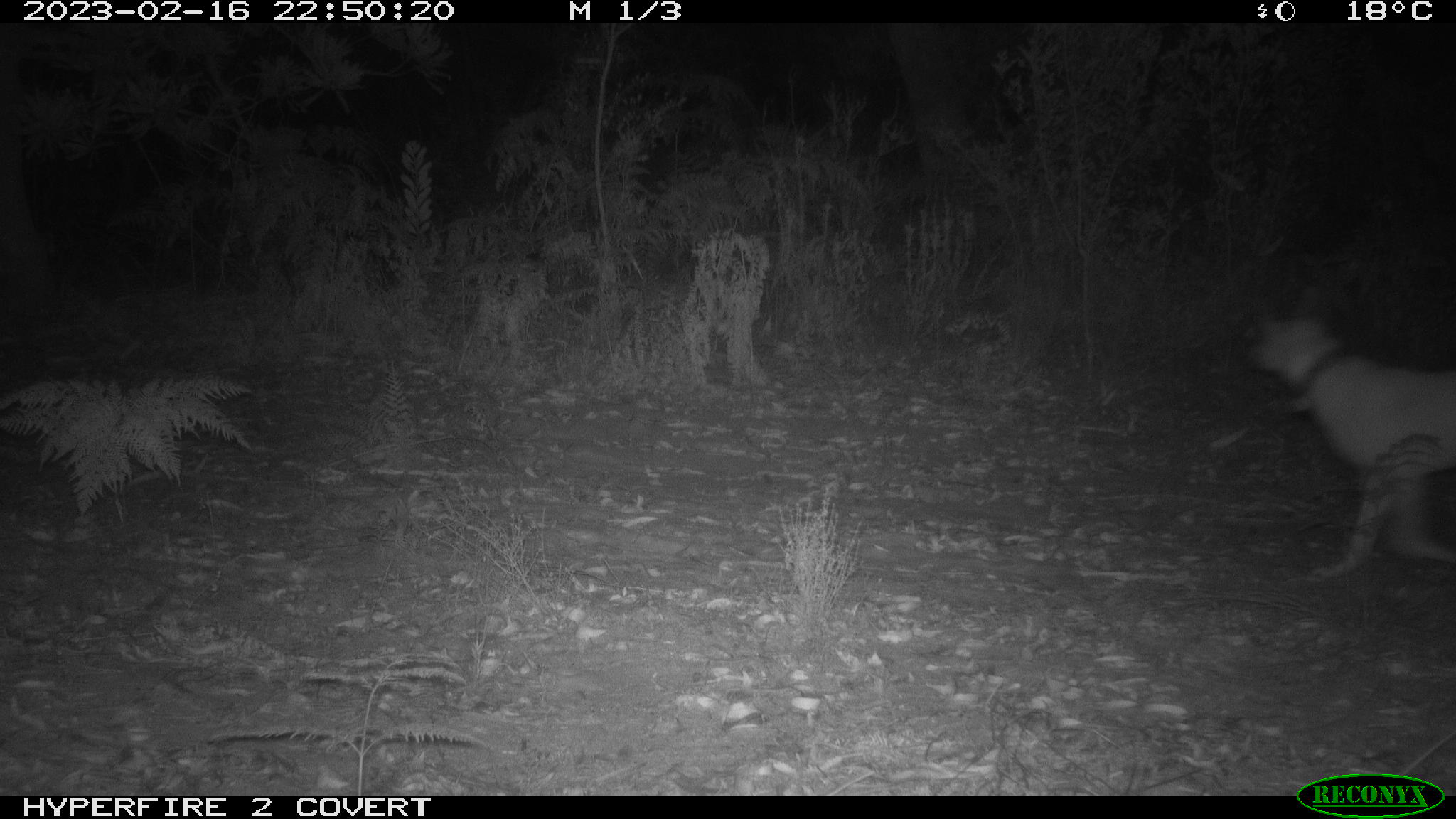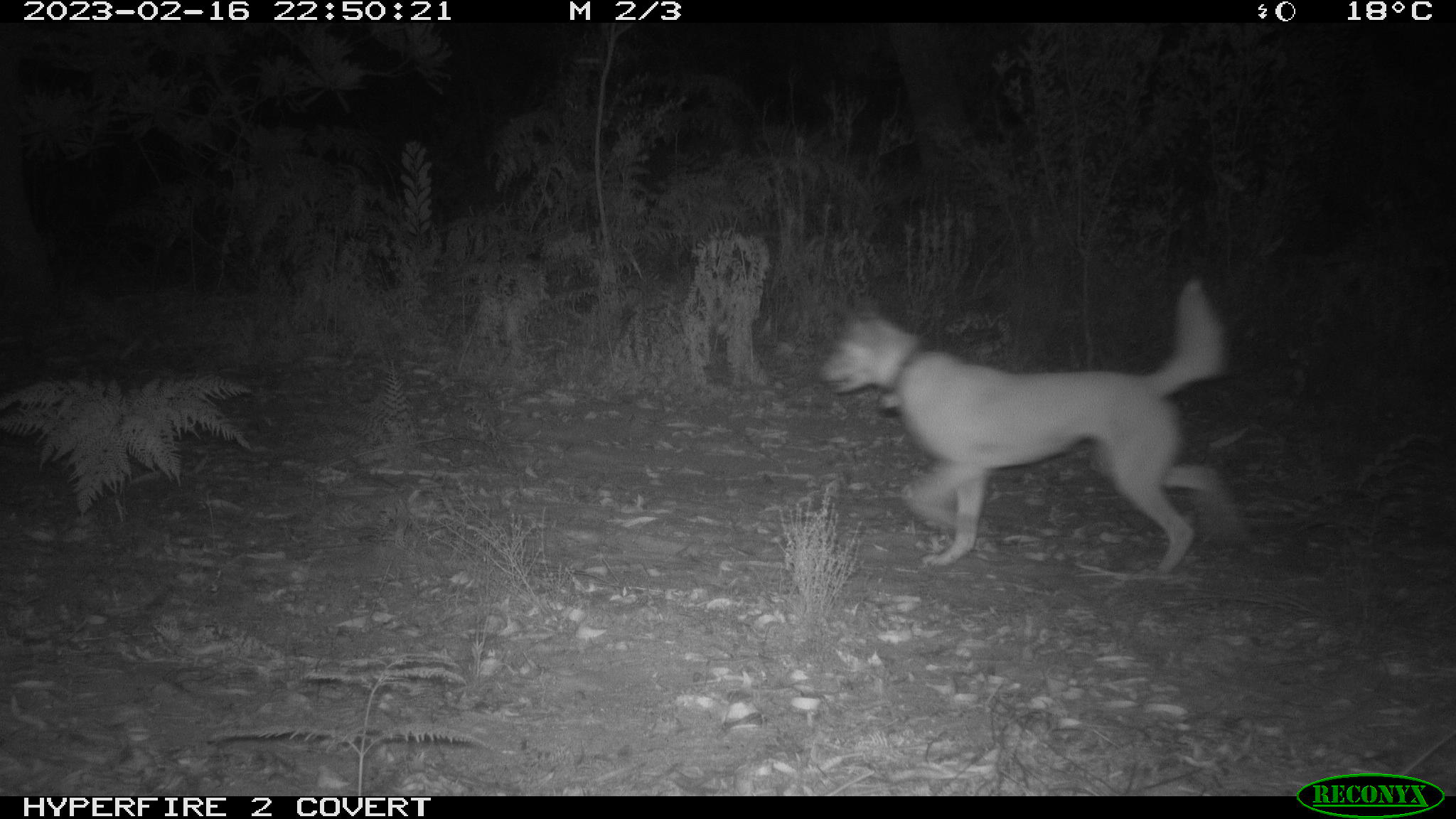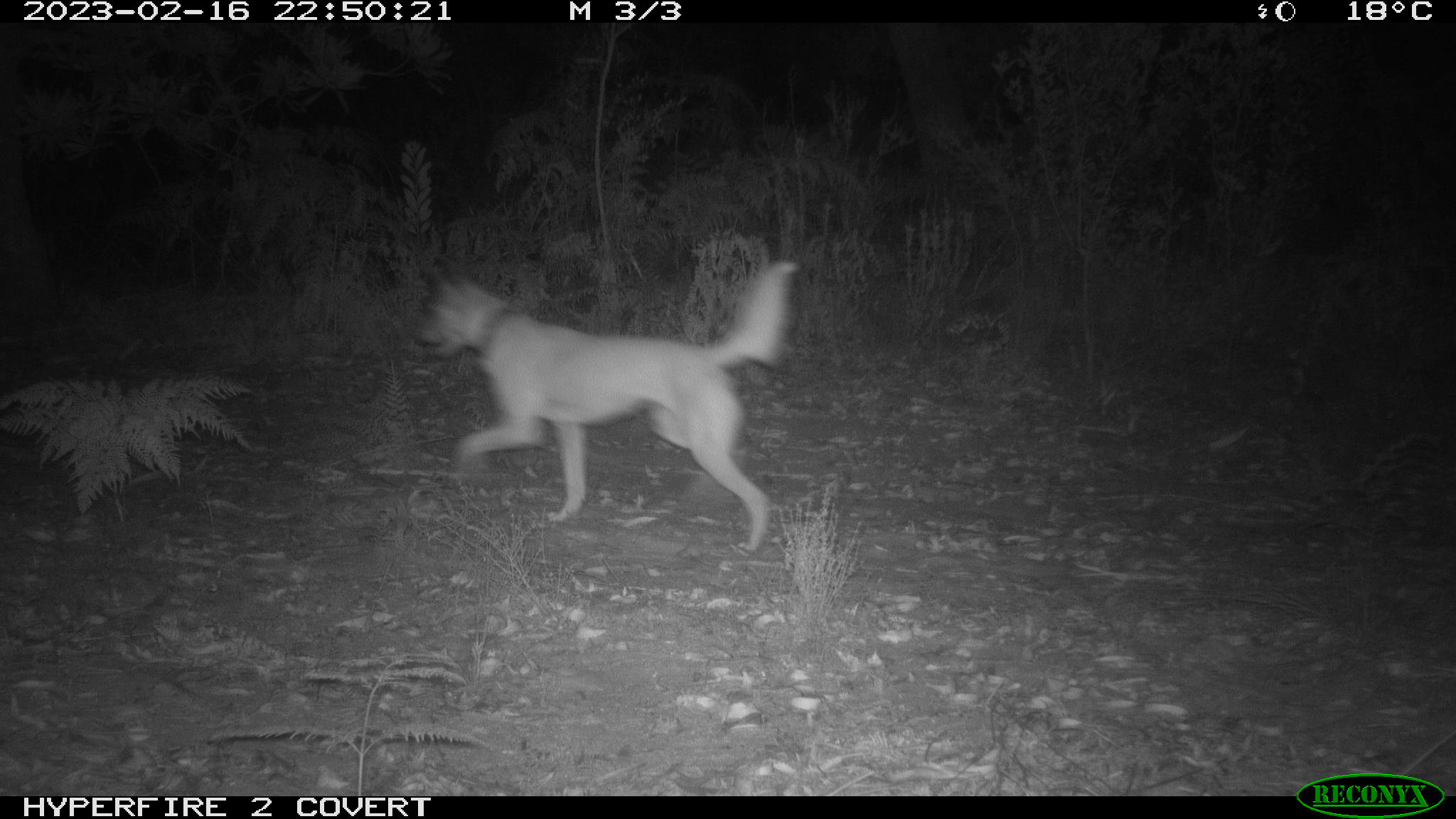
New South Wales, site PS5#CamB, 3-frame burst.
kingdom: Animalia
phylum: Chordata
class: Mammalia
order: Carnivora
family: Canidae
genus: Canis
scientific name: Canis familiaris dingo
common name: dingo